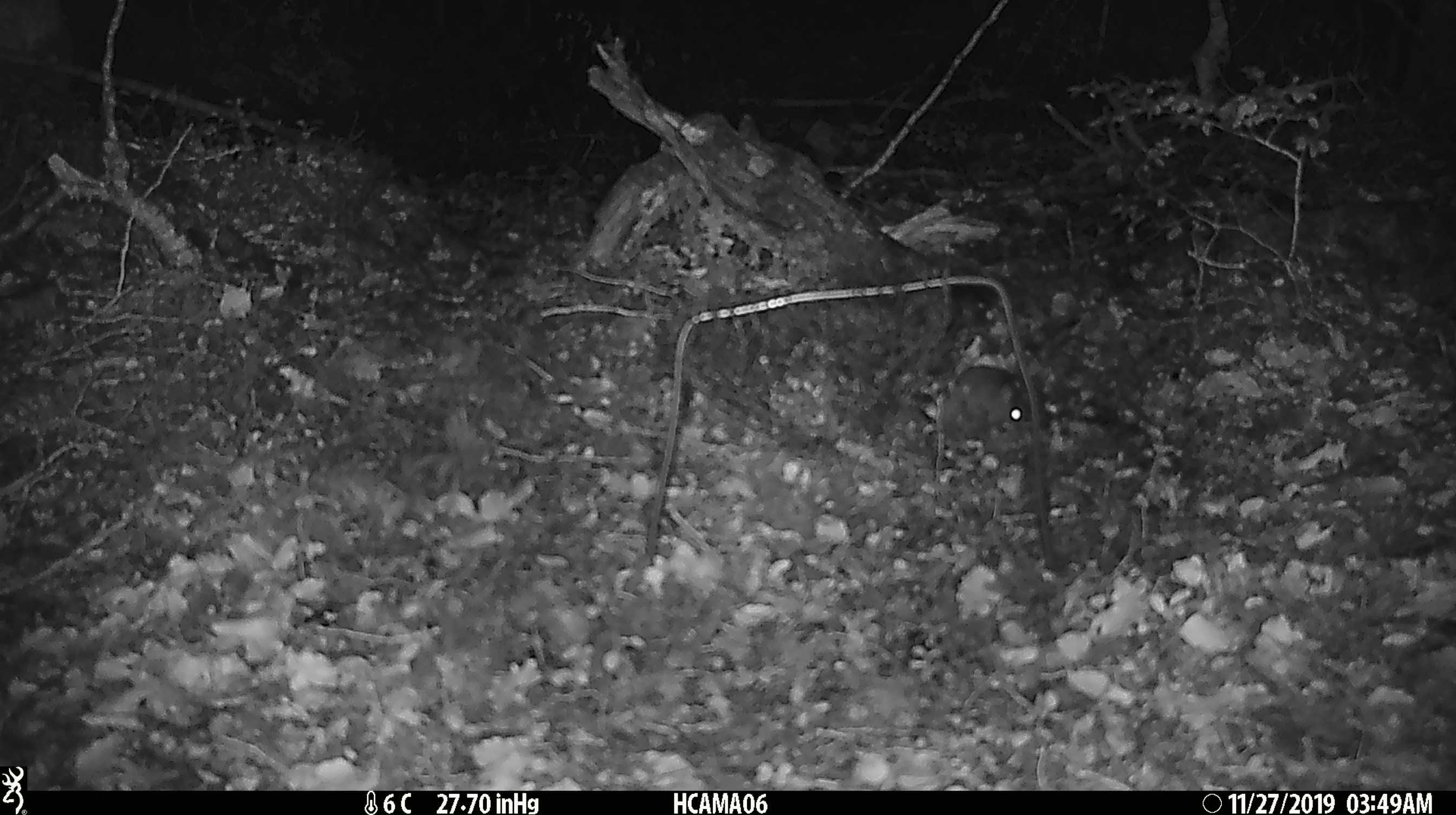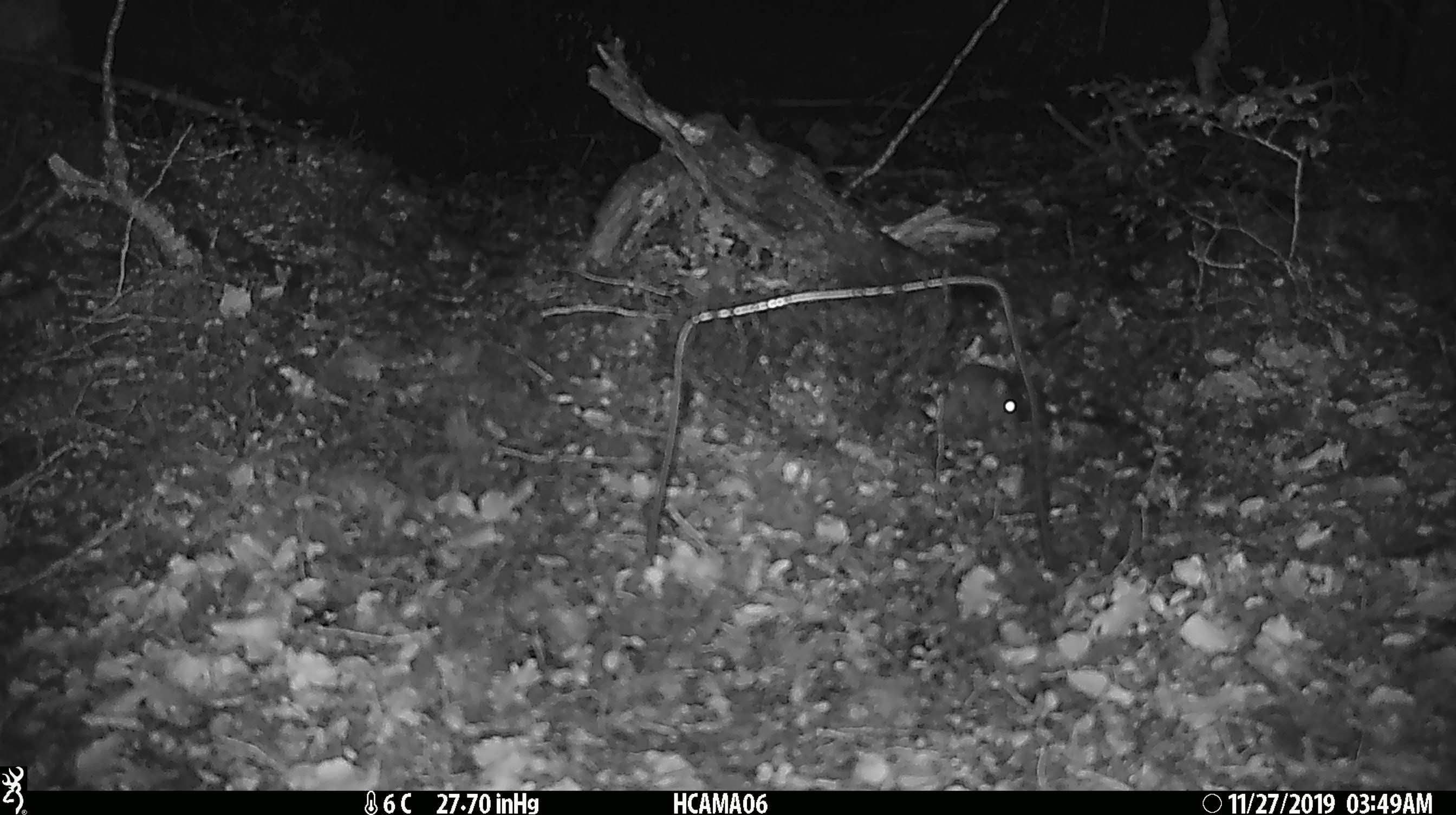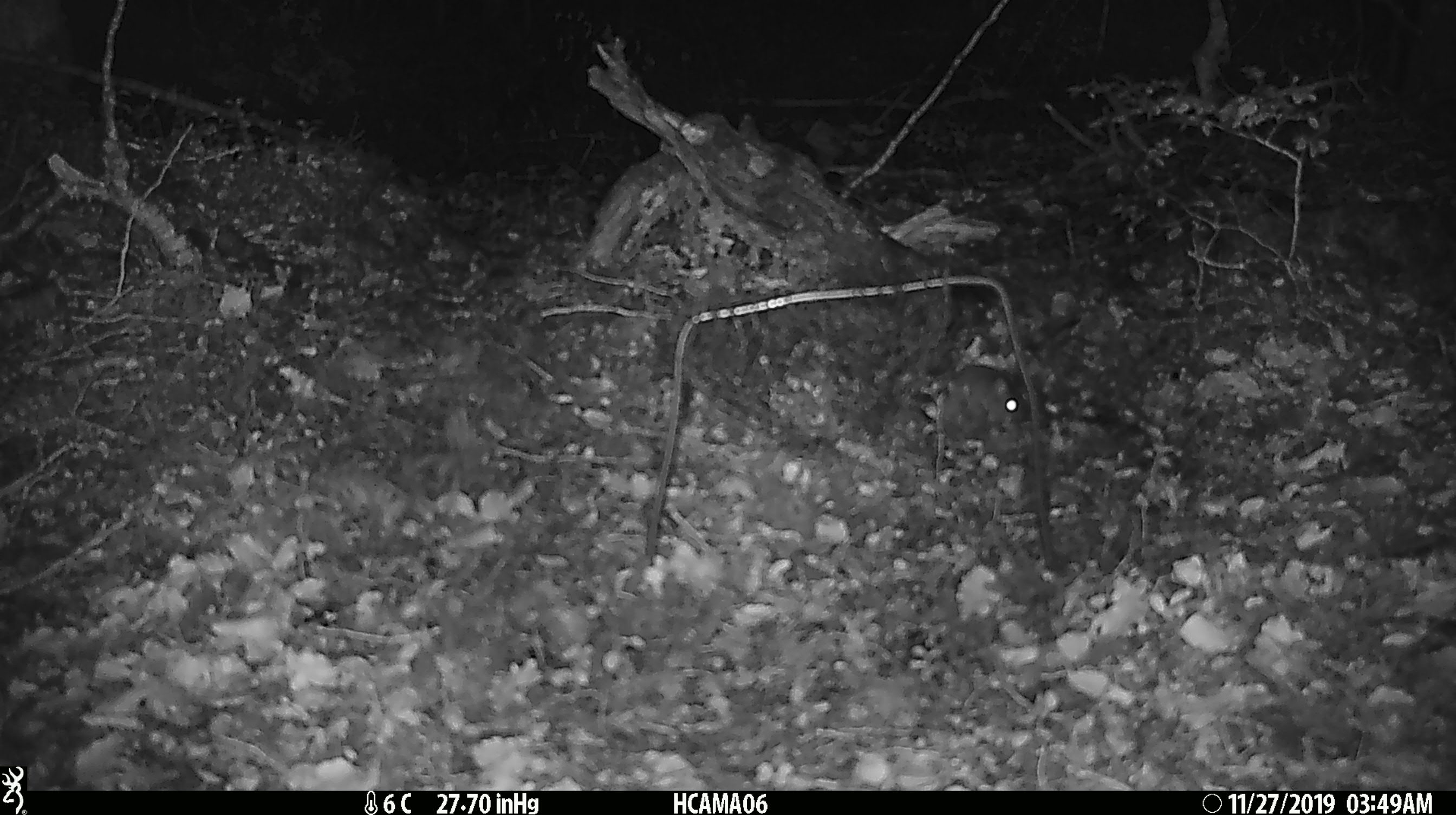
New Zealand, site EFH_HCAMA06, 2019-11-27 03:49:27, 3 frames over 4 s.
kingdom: Animalia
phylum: Chordata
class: Mammalia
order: Rodentia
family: Muridae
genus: Mus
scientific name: Mus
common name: mouse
Mouse (Mus).